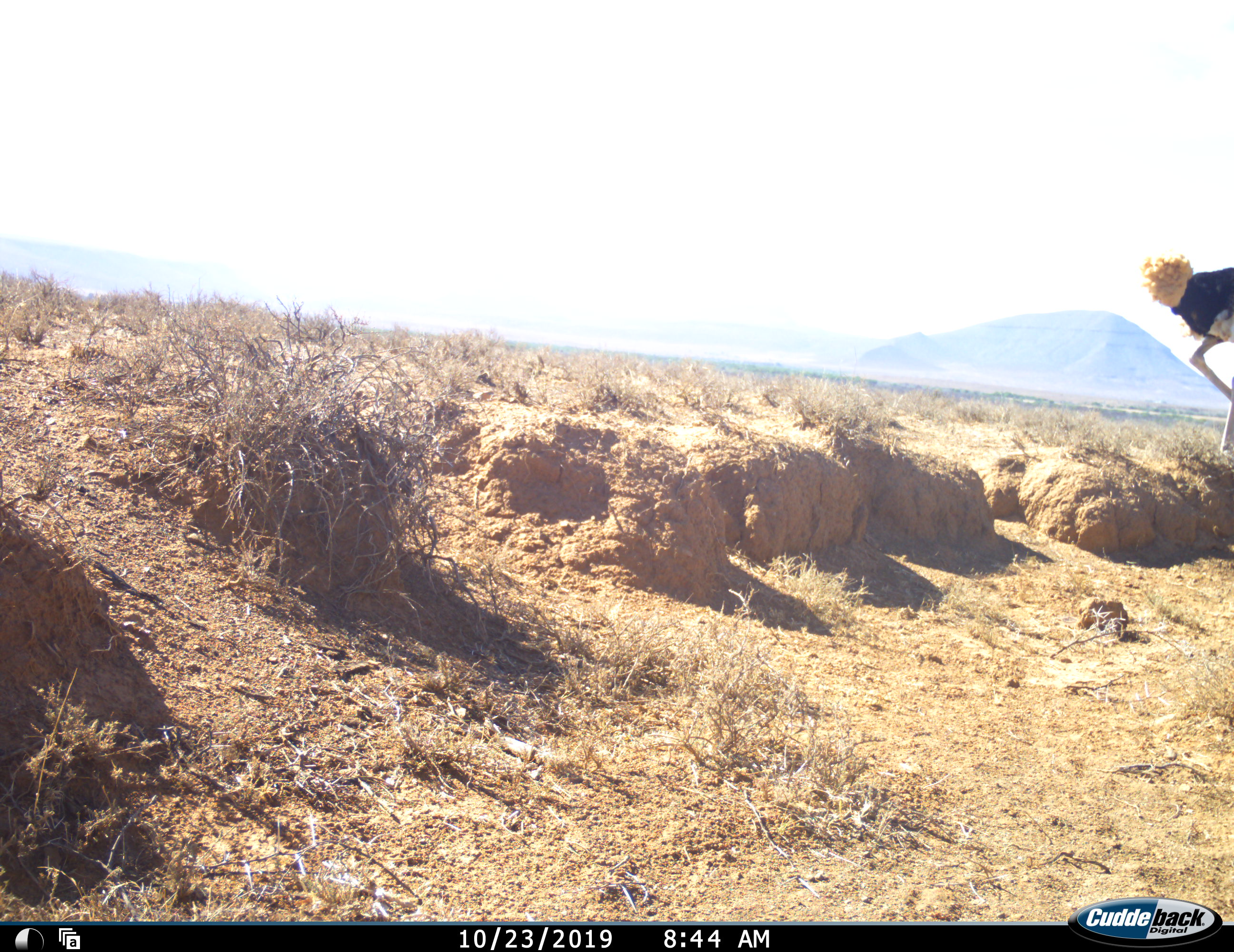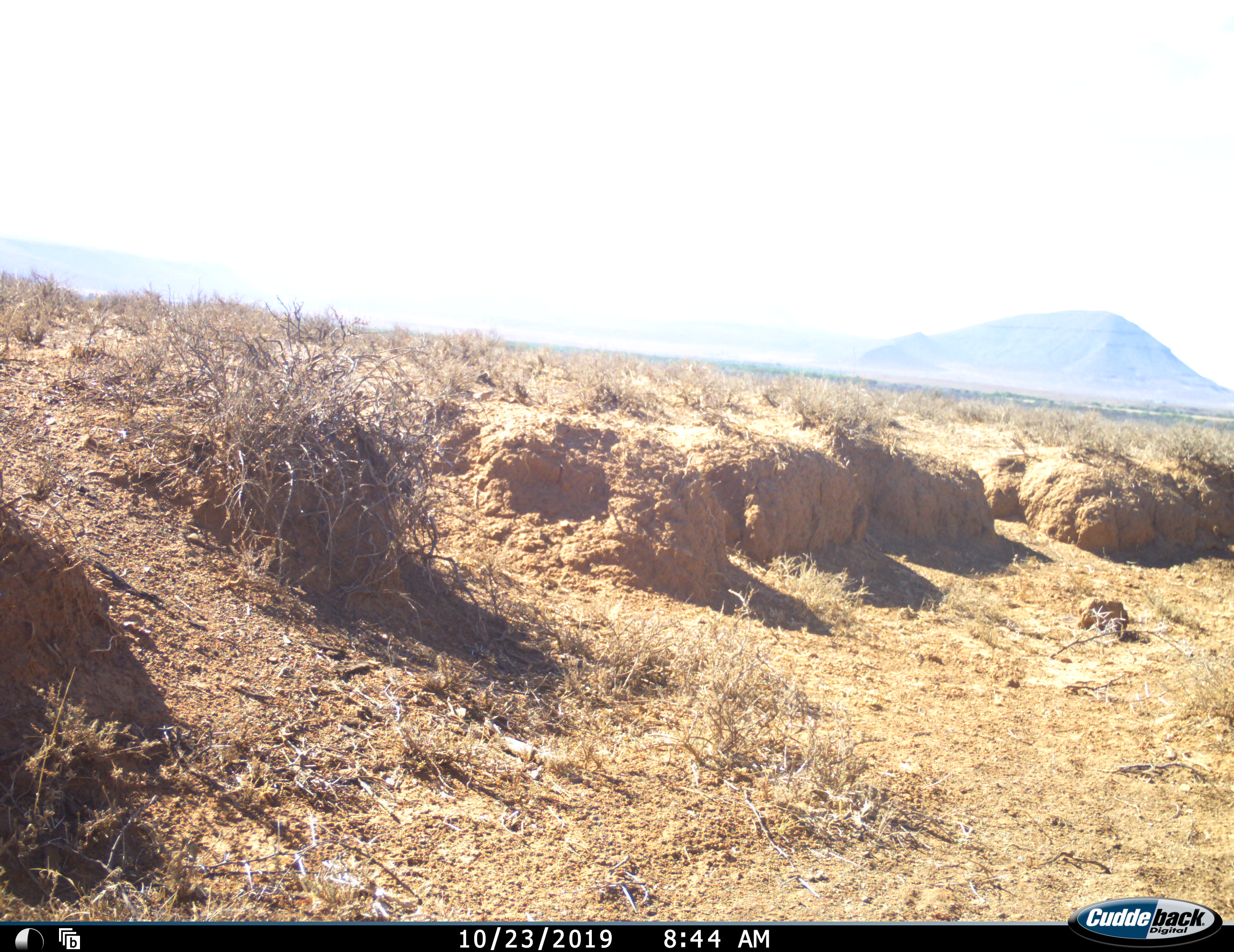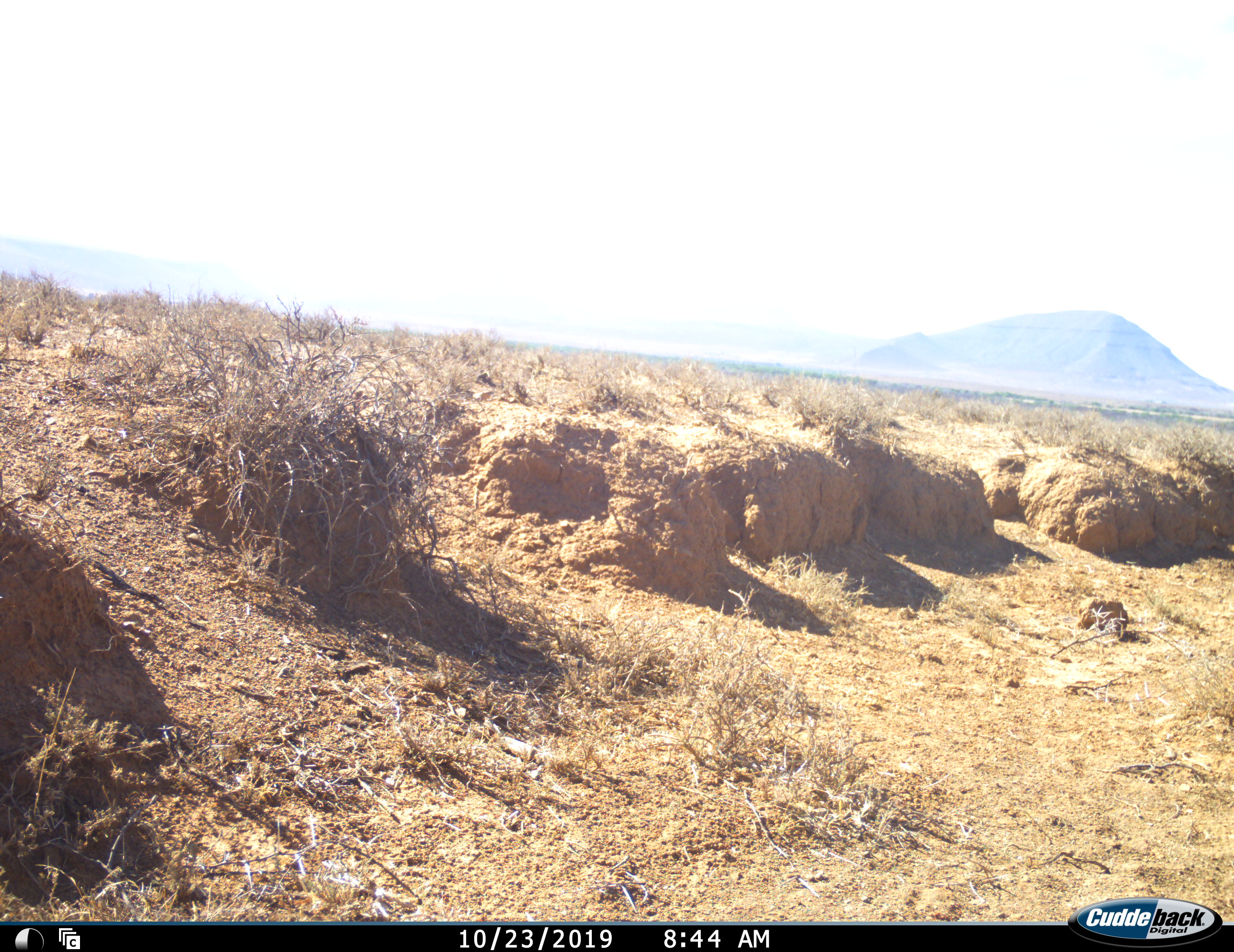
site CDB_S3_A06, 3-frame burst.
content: unidentified animal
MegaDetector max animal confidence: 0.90